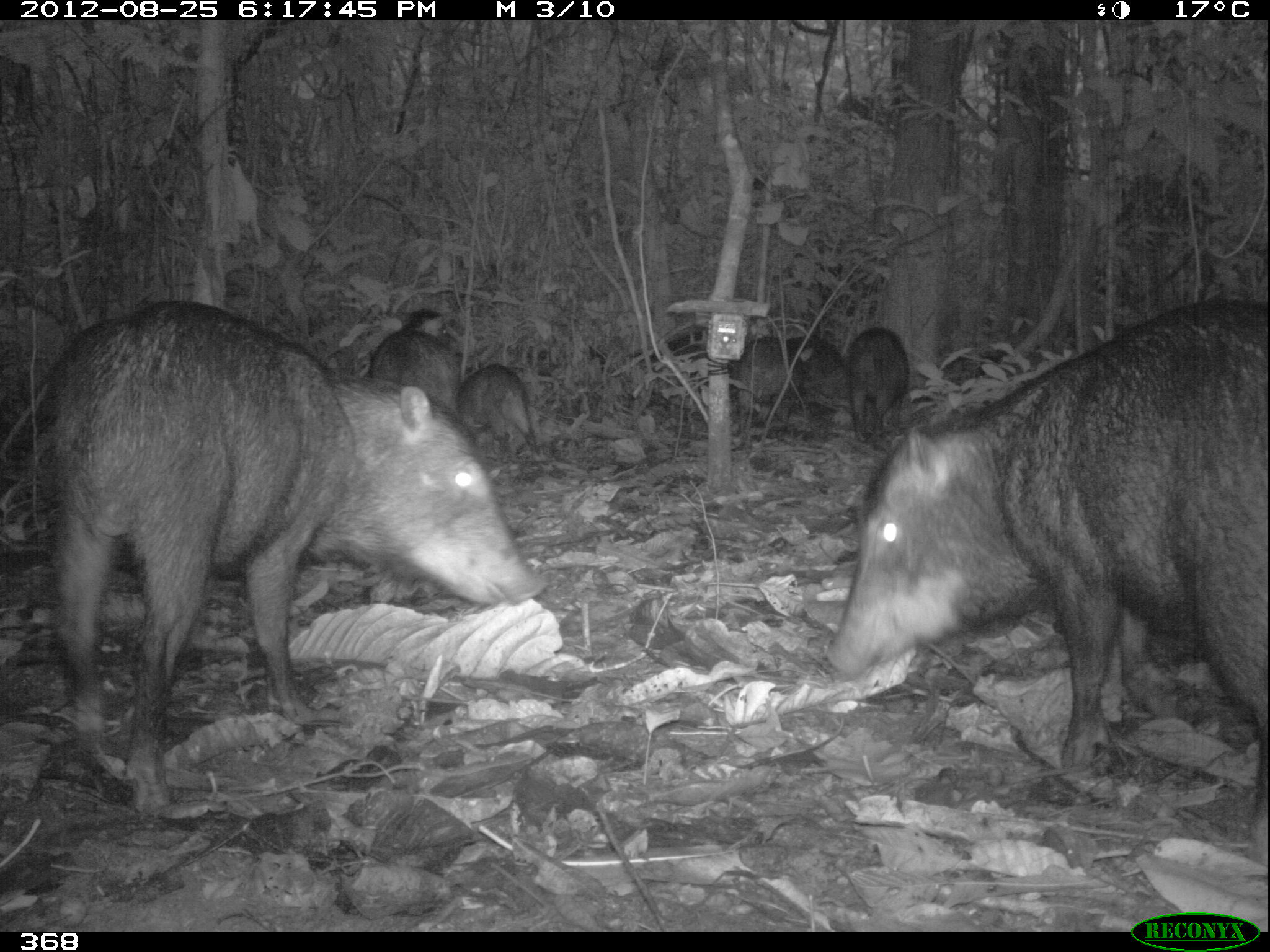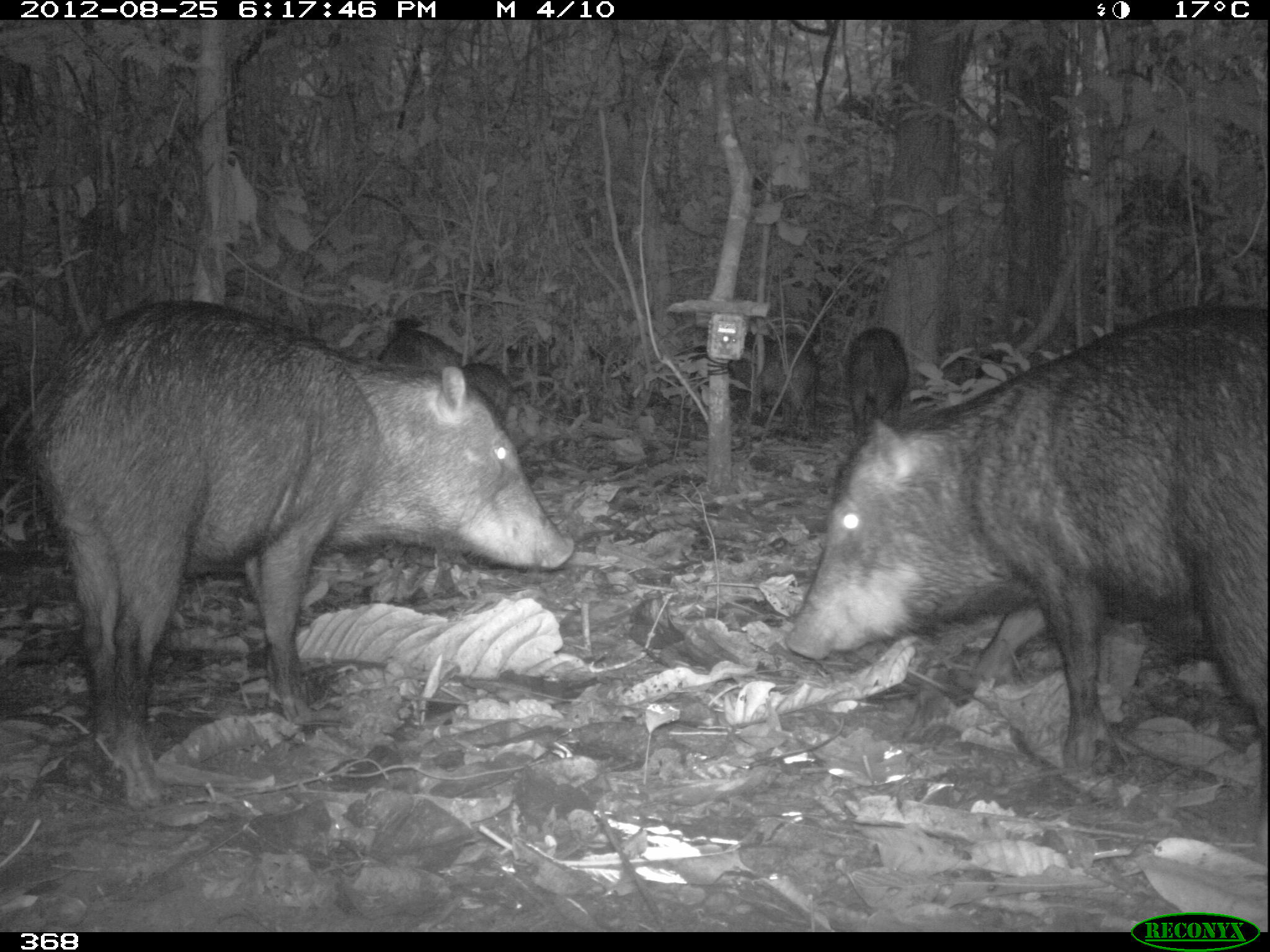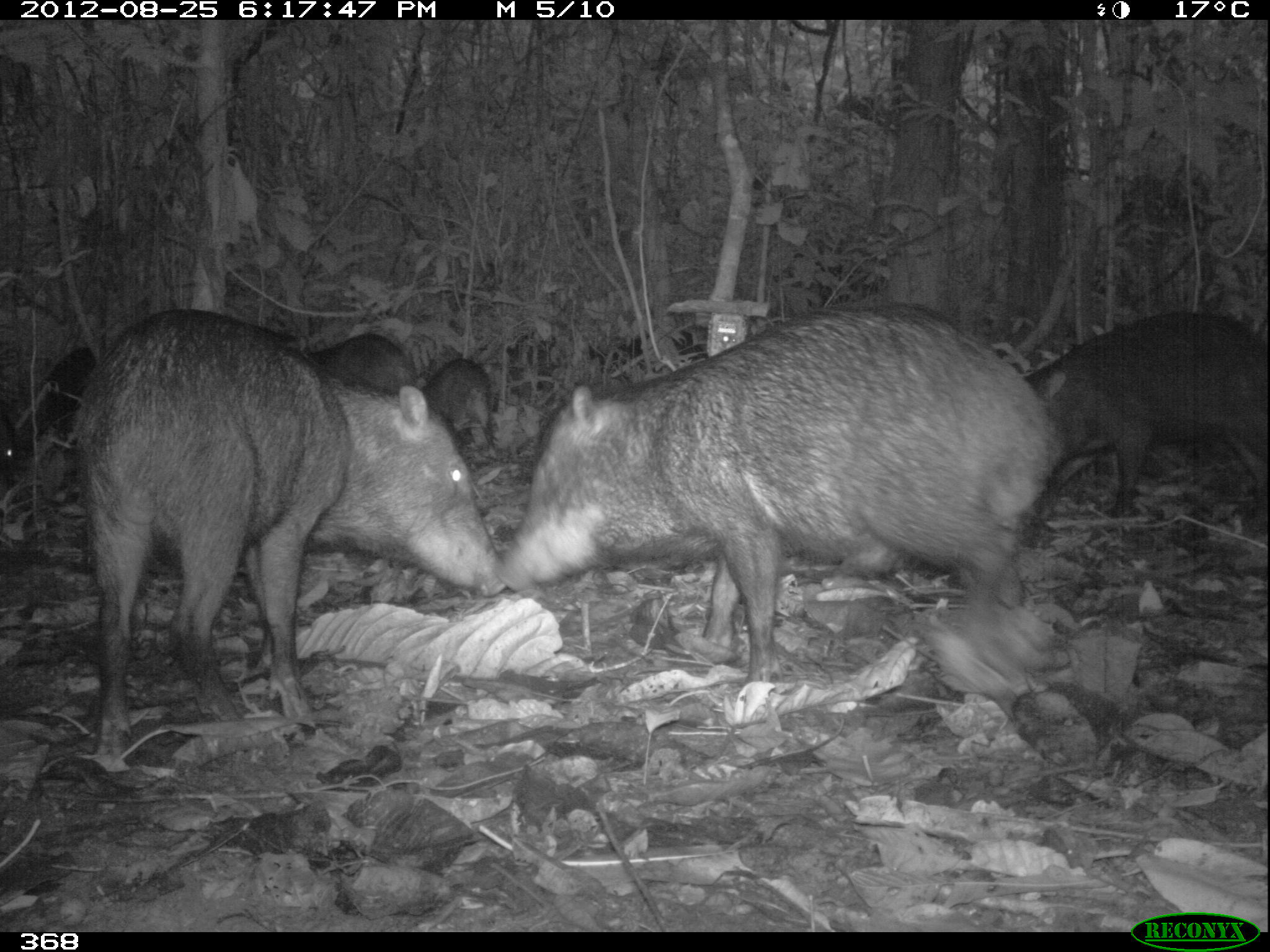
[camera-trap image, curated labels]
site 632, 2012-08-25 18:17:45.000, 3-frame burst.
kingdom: Animalia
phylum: Chordata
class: Mammalia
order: Artiodactyla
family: Tayassuidae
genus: Tayassu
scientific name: Tayassu pecari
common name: white-lipped peccary